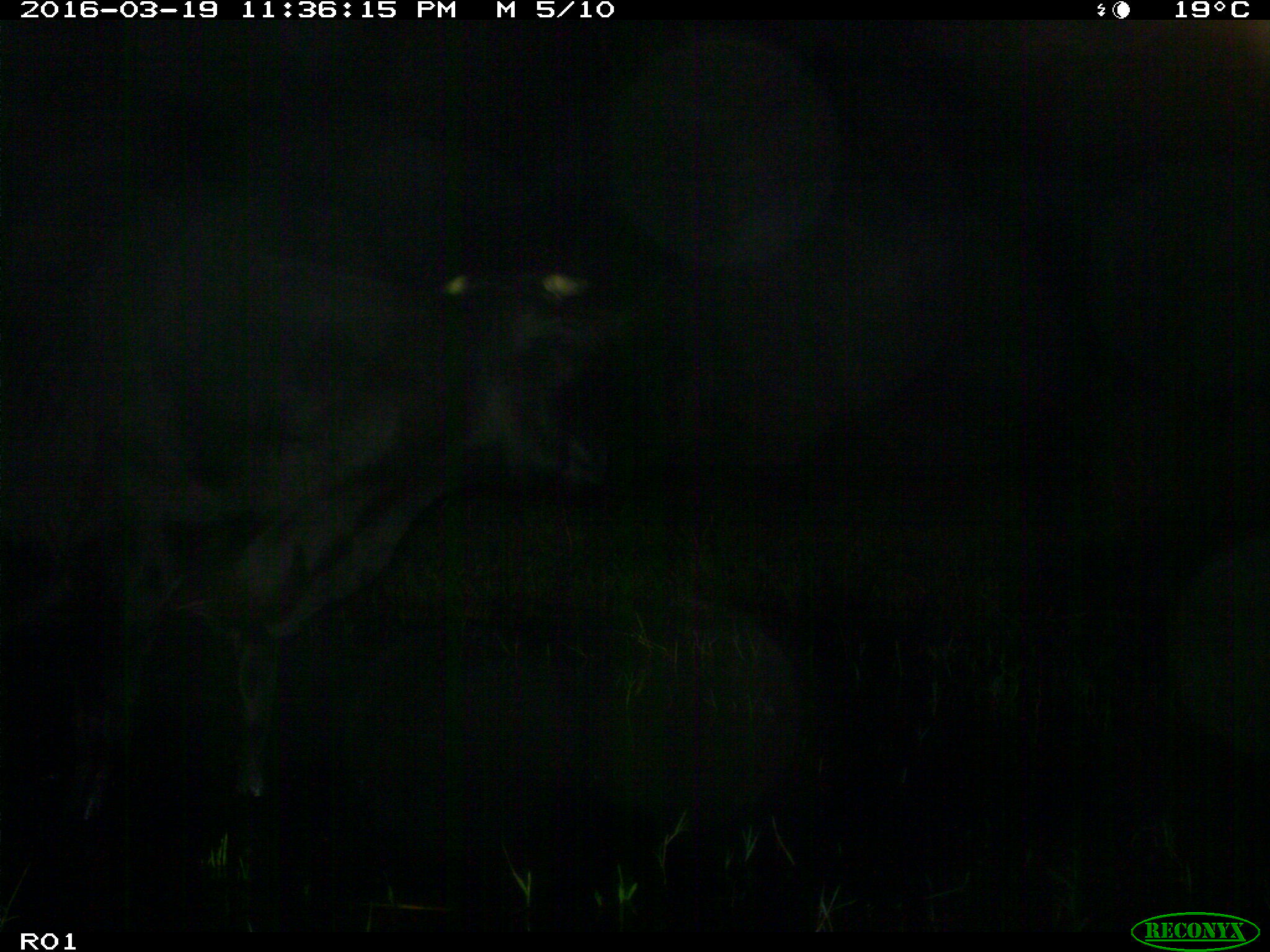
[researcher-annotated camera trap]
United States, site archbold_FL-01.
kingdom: Animalia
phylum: Chordata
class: Mammalia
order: Artiodactyla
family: Bovidae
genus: Bos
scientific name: Bos taurus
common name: domestic cow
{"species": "Bos taurus (domestic cow)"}